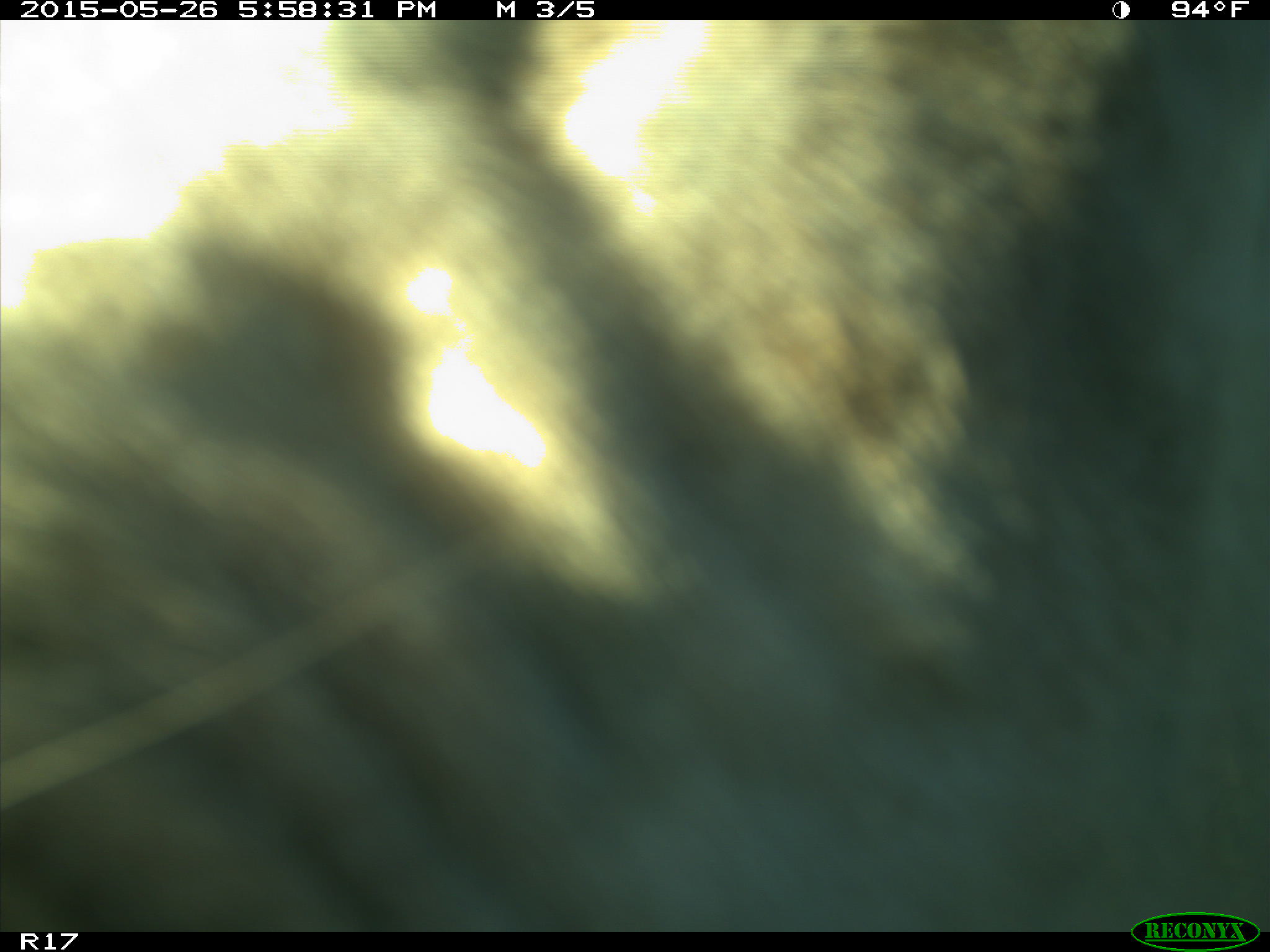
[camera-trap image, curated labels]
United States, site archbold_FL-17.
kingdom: Animalia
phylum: Chordata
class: Mammalia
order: Artiodactyla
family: Bovidae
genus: Bos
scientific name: Bos taurus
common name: domestic cow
Bos taurus (domestic cow).